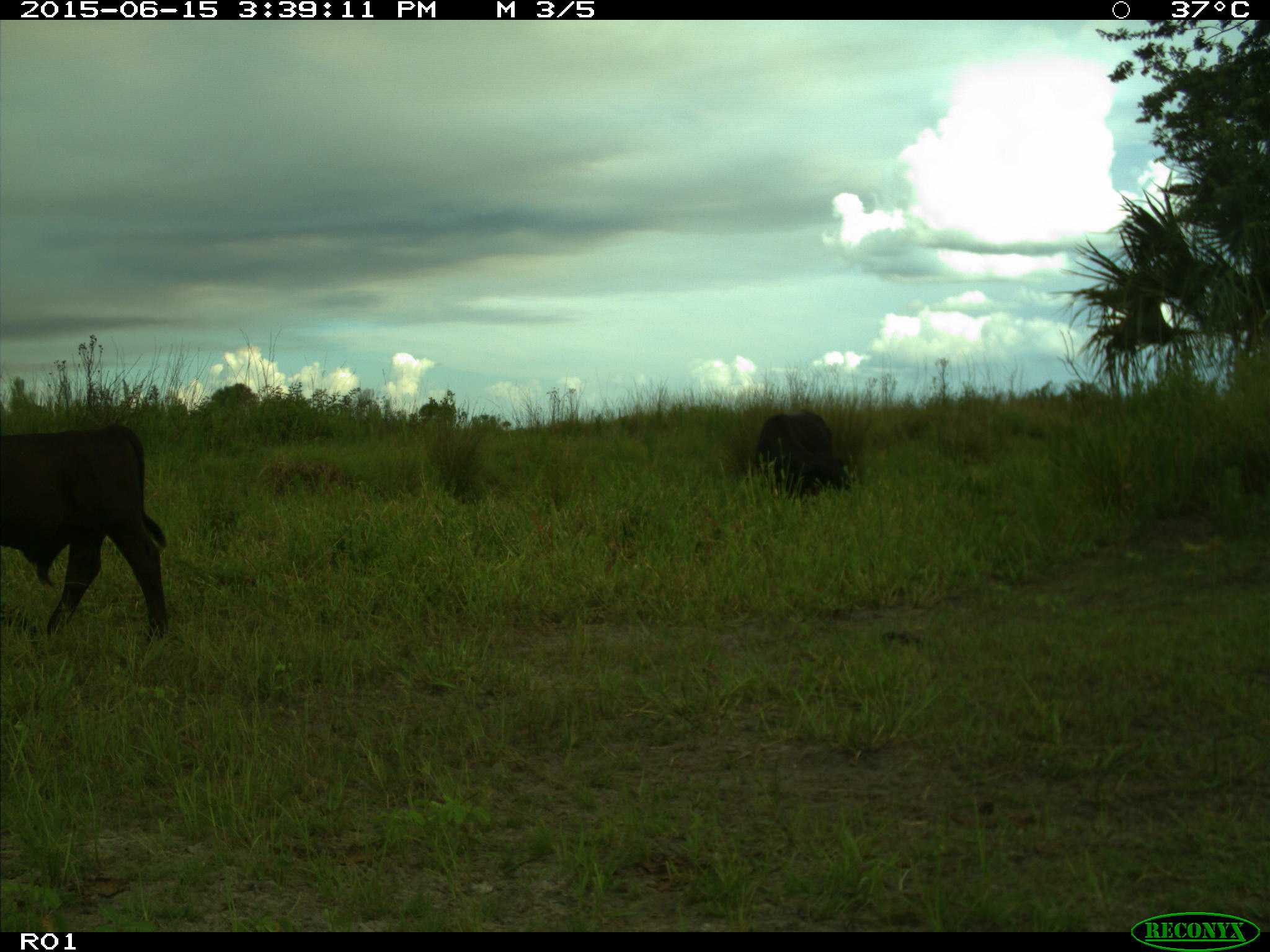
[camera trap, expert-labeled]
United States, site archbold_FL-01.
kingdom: Animalia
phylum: Chordata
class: Mammalia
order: Artiodactyla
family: Bovidae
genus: Bos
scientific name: Bos taurus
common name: domestic cow